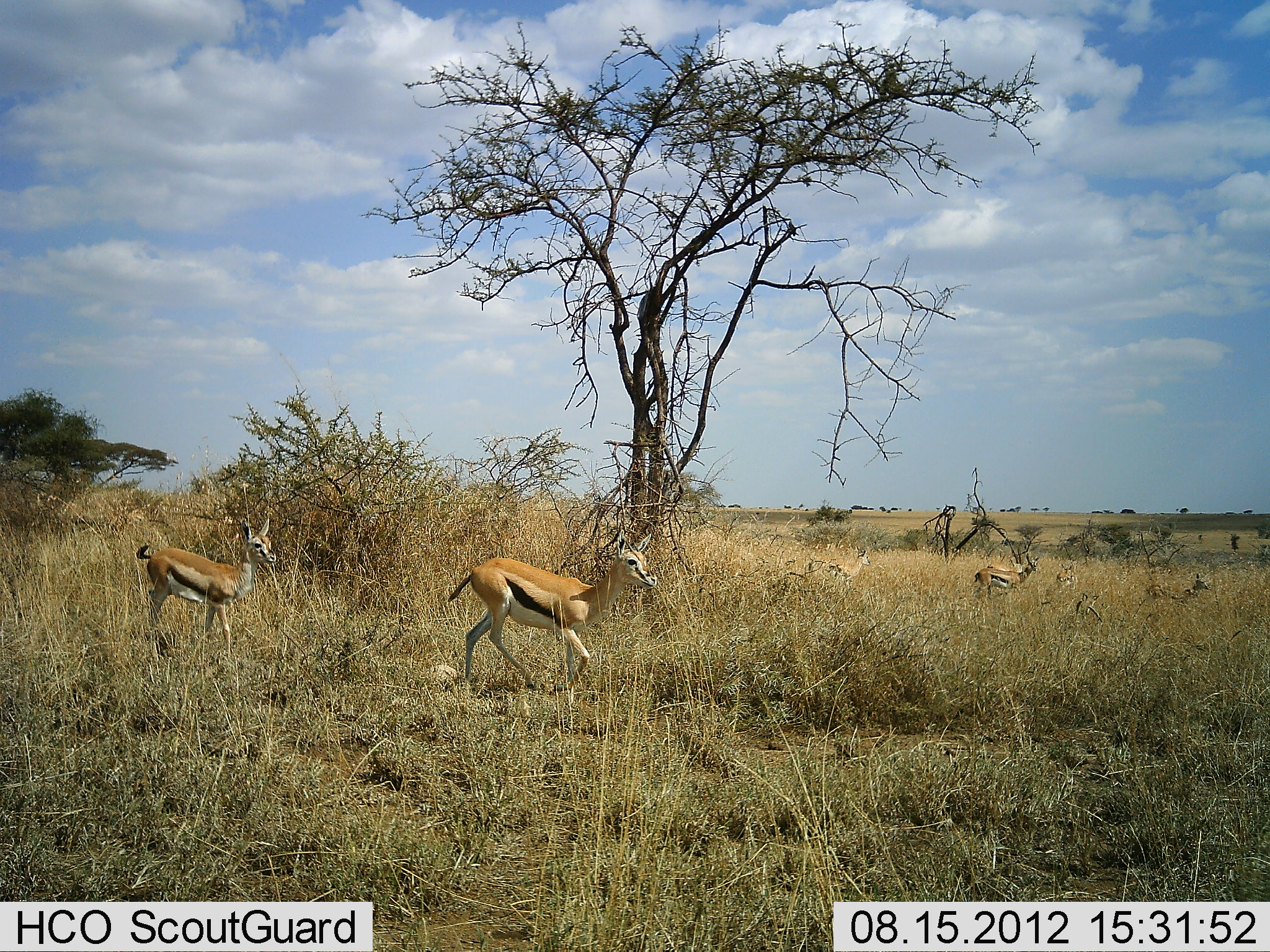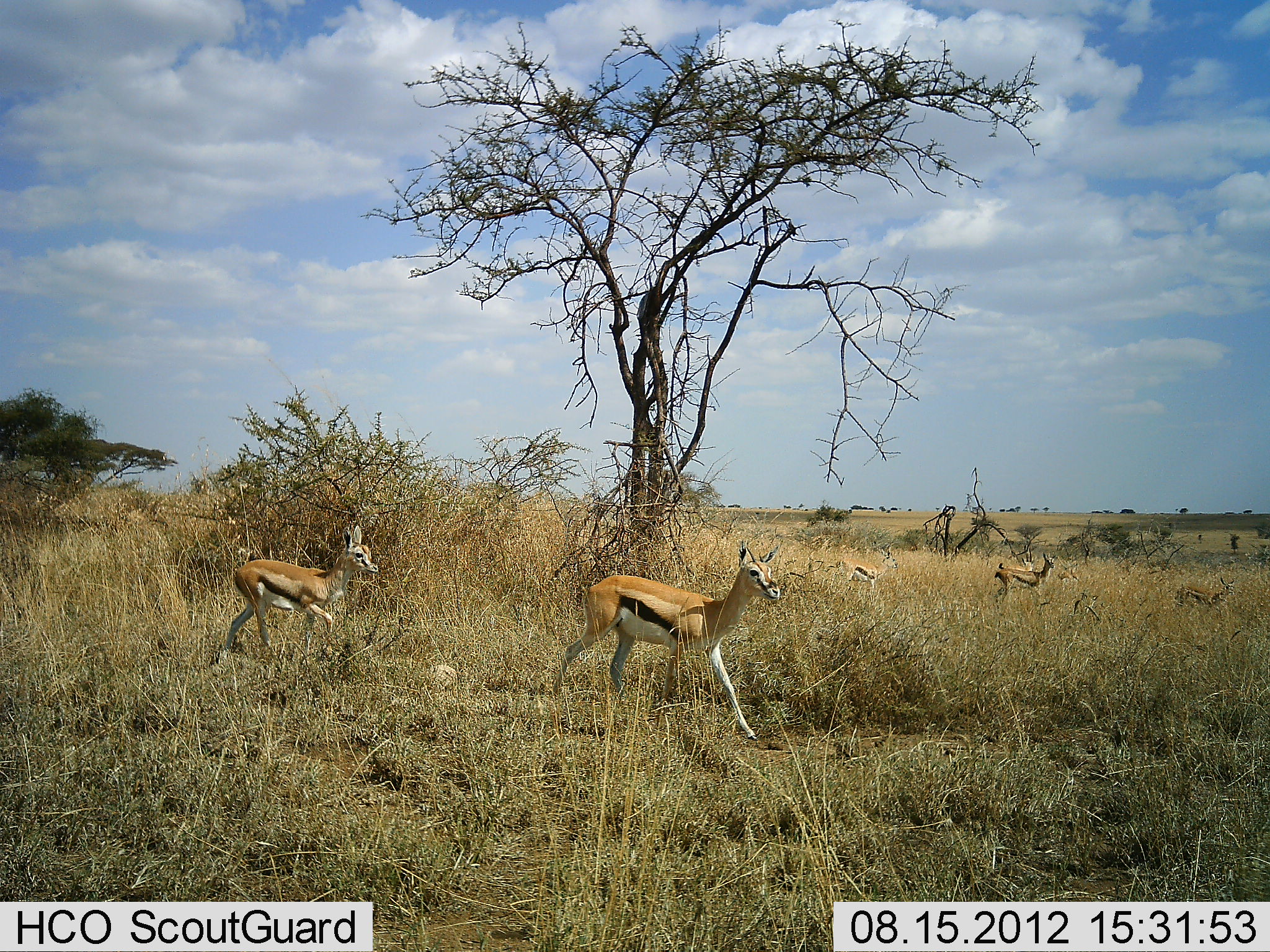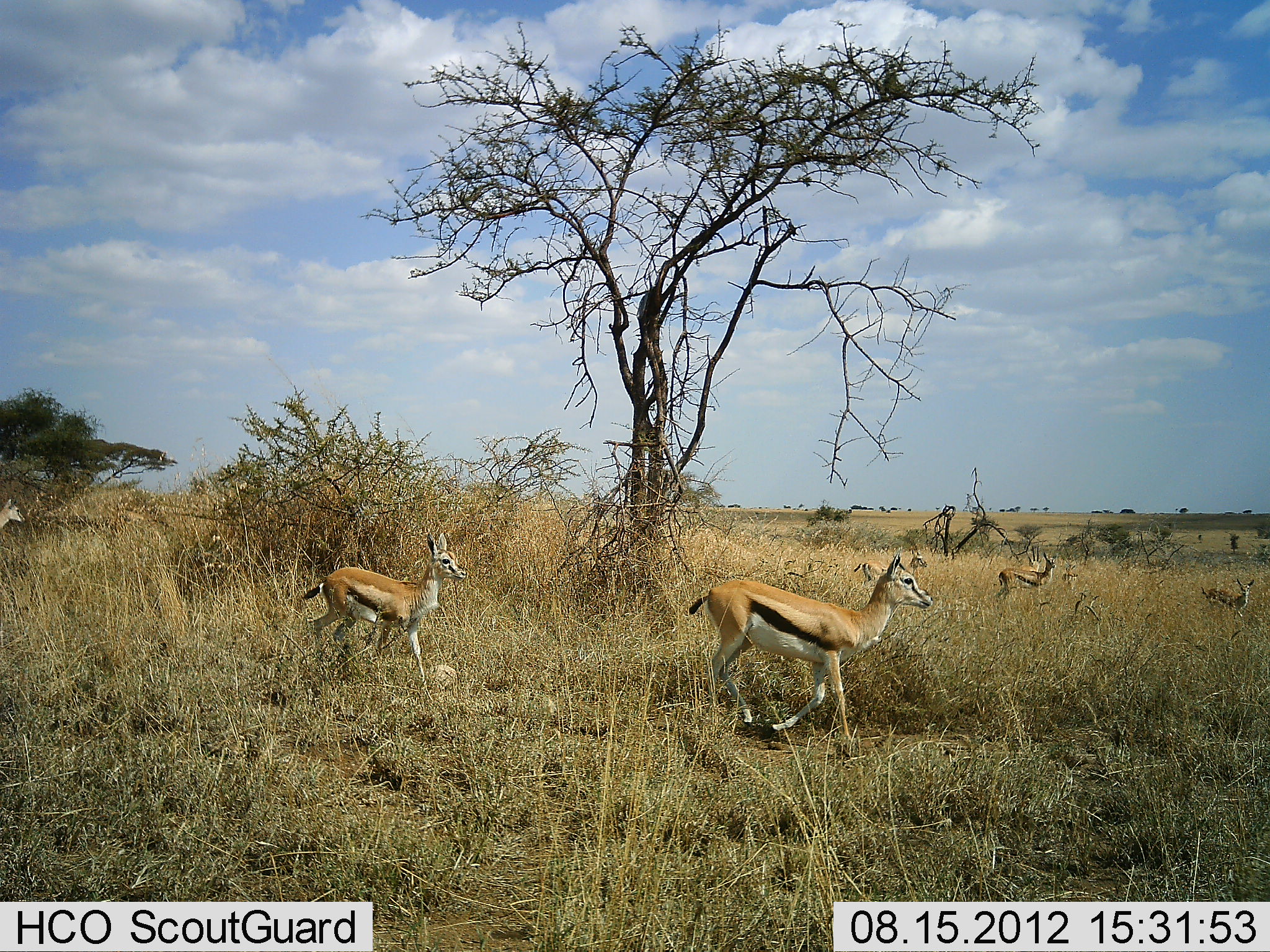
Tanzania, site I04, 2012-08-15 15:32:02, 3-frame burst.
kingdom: Animalia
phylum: Chordata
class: Mammalia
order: Artiodactyla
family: Bovidae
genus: Eudorcas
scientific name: Eudorcas thomsonii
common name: thomson's gazelle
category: gazellethomsons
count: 6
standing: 0%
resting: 0%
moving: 100%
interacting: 0%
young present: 0%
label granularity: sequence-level